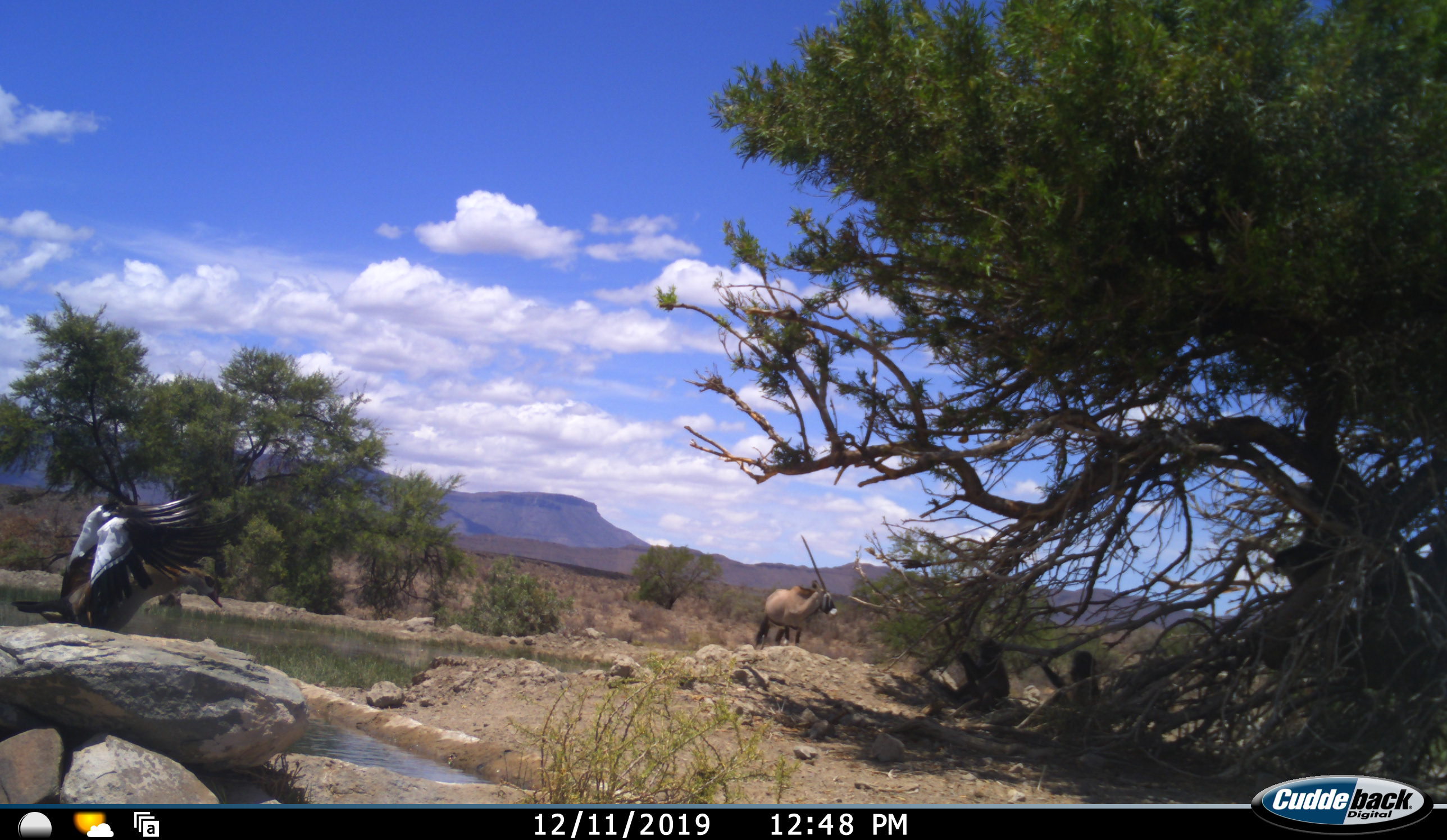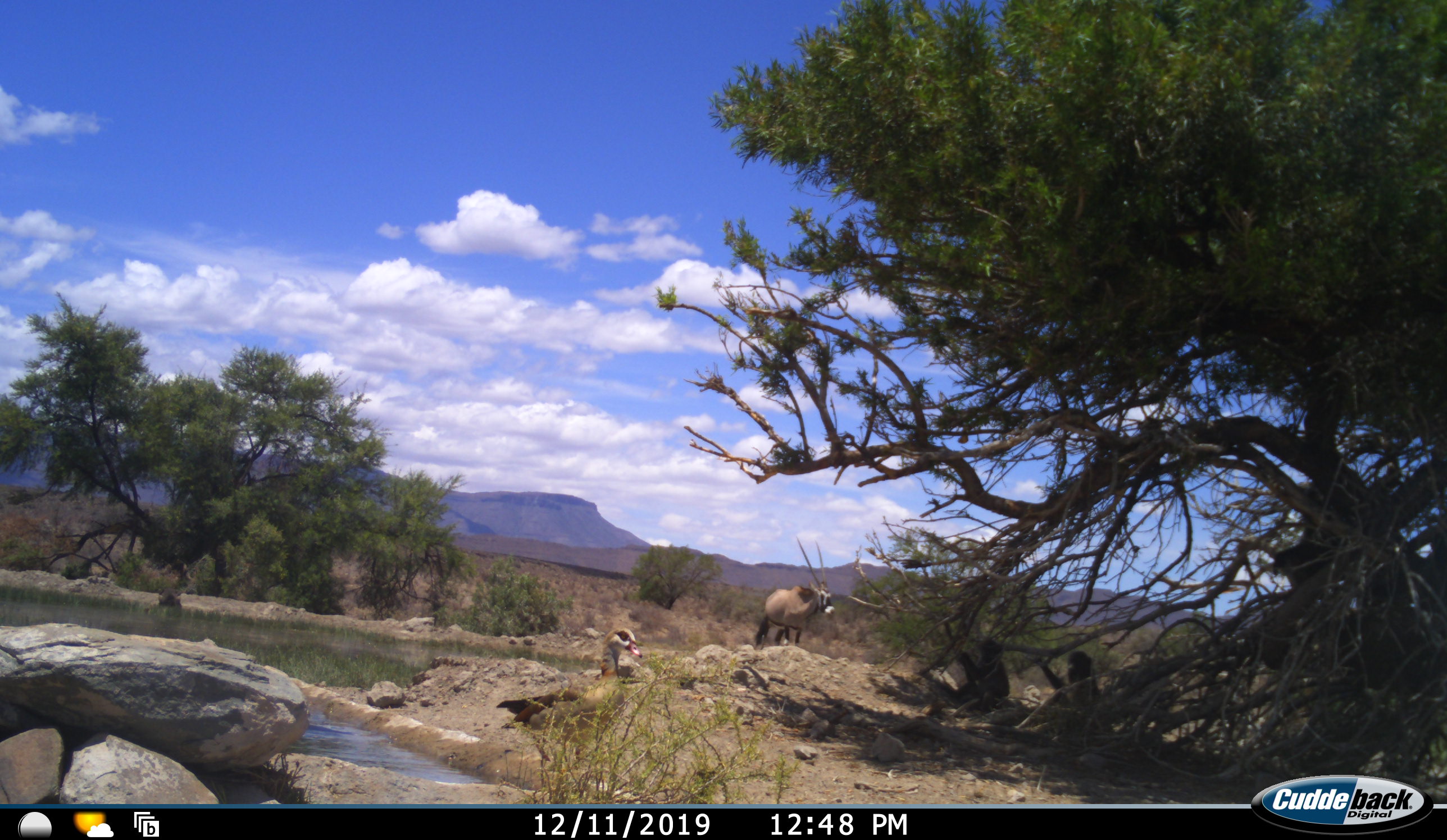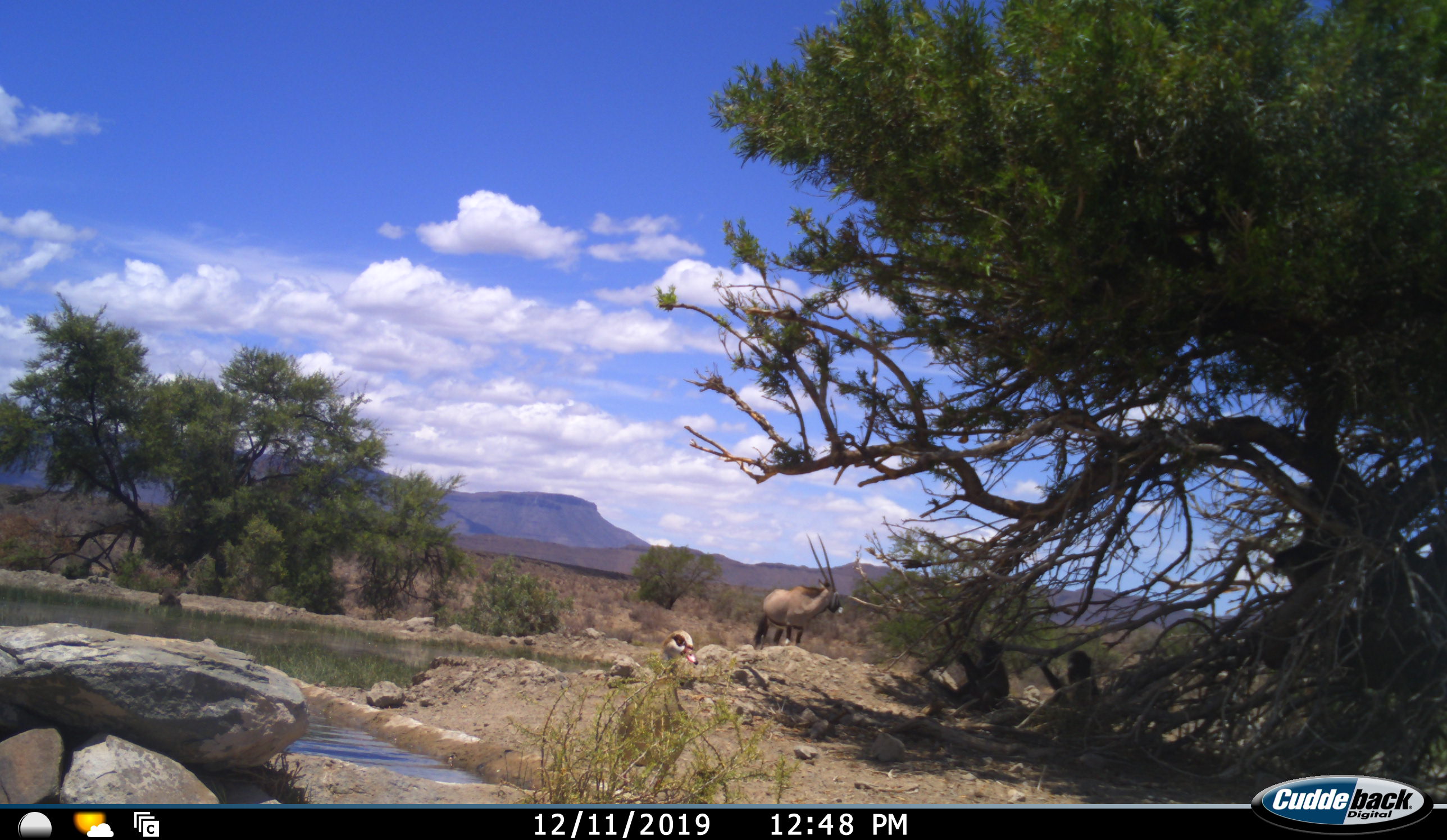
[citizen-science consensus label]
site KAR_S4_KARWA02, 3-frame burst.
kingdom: Animalia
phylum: Chordata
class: Mammalia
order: Primates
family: Cercopithecidae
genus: Papio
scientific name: Papio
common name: baboon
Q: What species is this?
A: Baboon (Papio).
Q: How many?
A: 2.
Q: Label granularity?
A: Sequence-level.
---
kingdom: Animalia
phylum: Chordata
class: Aves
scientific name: Aves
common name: bird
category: birdother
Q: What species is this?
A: Birdother (bird) (Aves).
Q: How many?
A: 1.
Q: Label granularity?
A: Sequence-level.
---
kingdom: Animalia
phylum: Chordata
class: Mammalia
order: Artiodactyla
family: Bovidae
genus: Oryx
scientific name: Oryx gazella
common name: gemsbok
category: oryx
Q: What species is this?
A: Oryx (gemsbok) (Oryx gazella).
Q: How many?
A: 1.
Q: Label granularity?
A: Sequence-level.